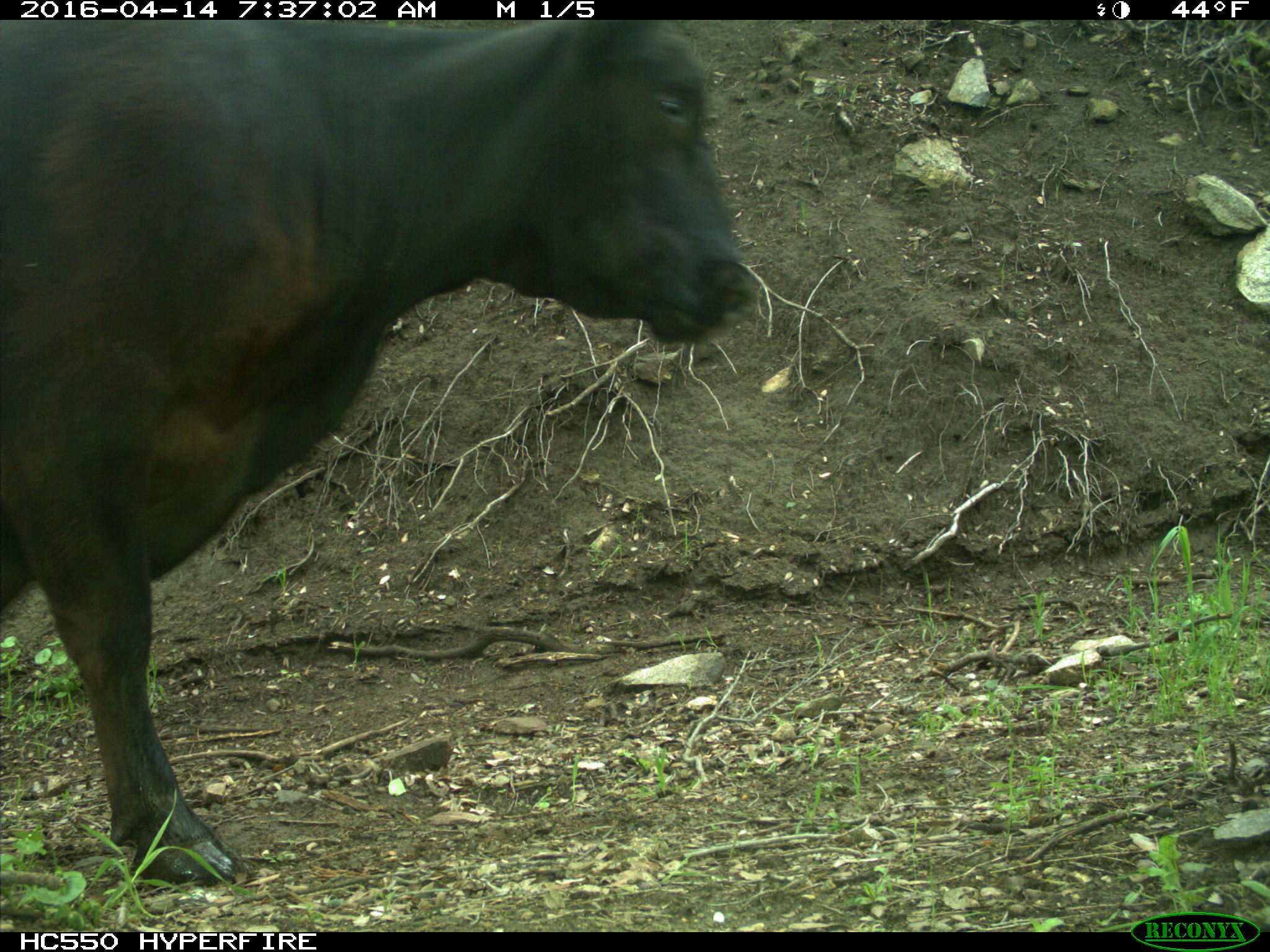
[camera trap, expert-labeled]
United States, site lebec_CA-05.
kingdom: Animalia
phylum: Chordata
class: Mammalia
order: Artiodactyla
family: Bovidae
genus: Bos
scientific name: Bos taurus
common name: domestic cow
Bos taurus (domestic cow).